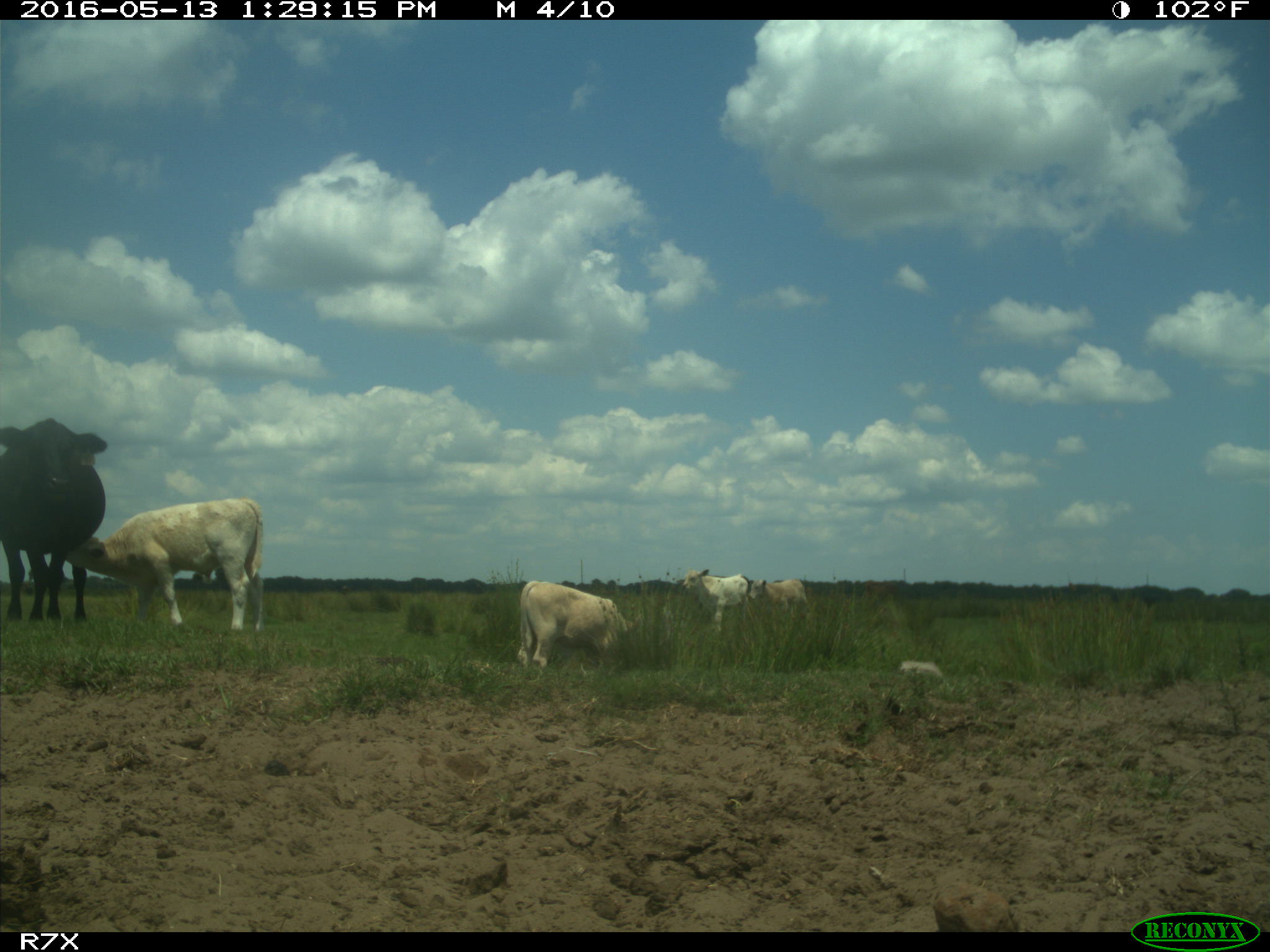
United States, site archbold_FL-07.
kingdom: Animalia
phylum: Chordata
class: Mammalia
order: Artiodactyla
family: Bovidae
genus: Bos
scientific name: Bos taurus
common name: domestic cow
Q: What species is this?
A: Bos taurus (domestic cow).